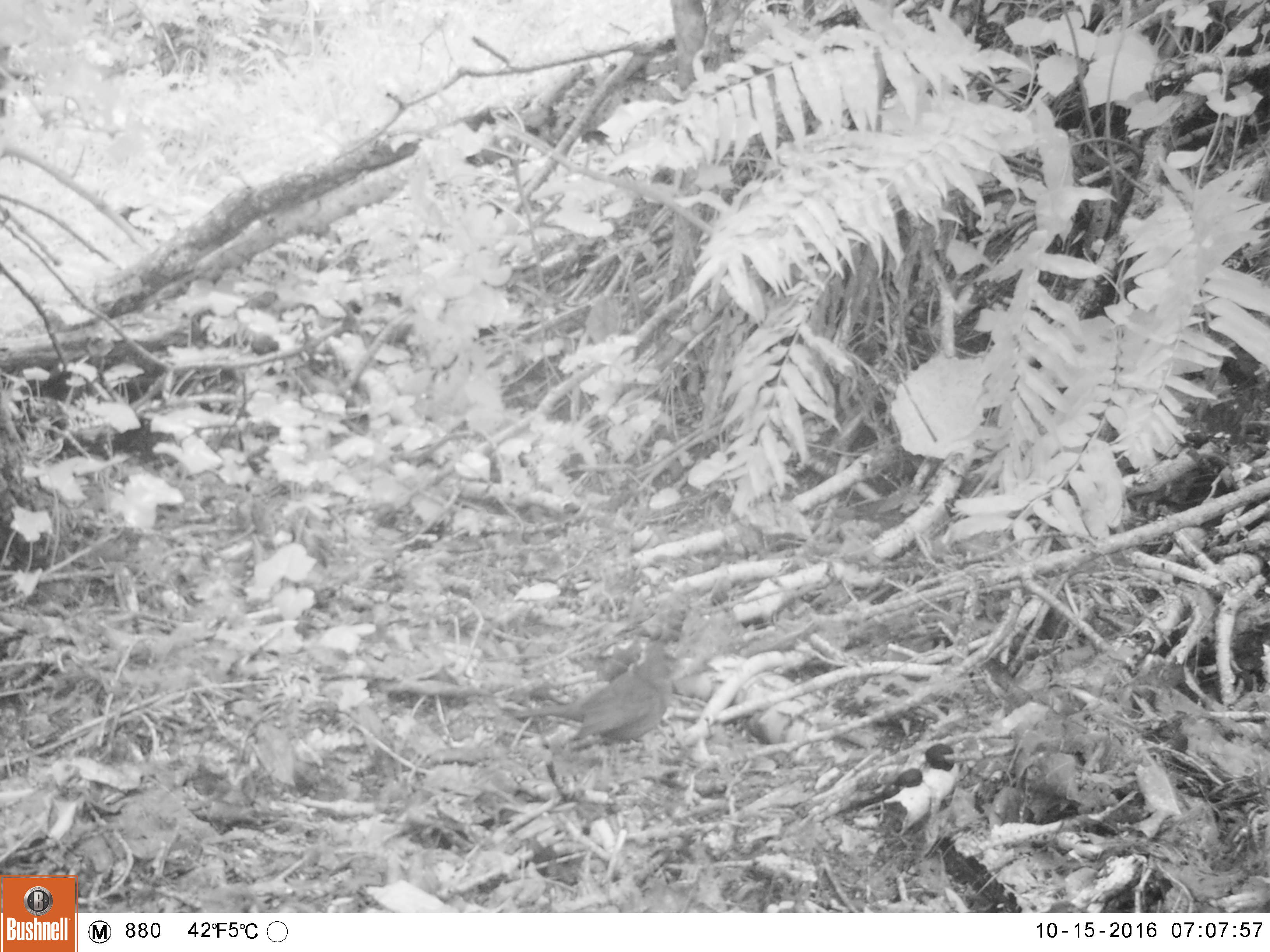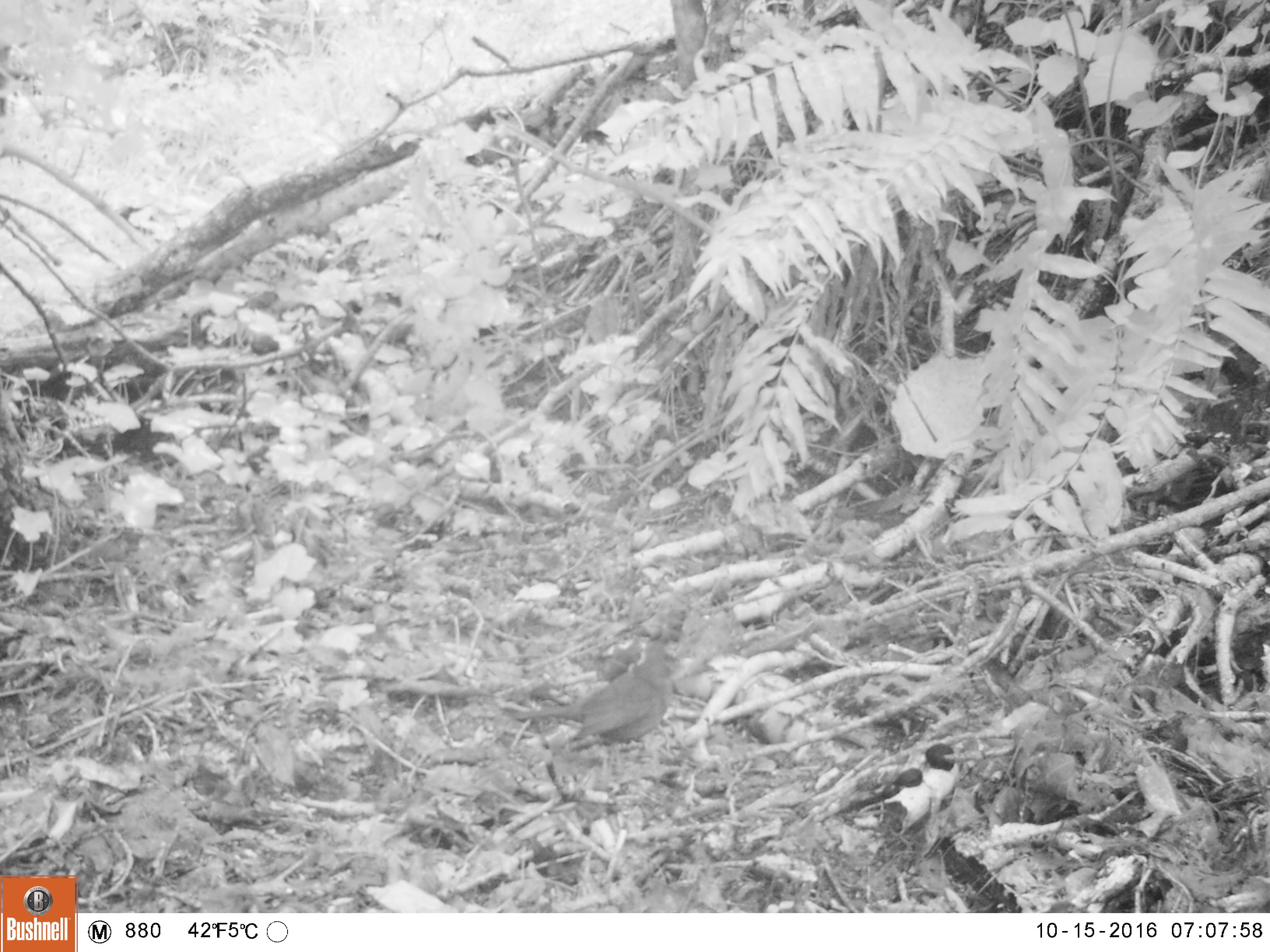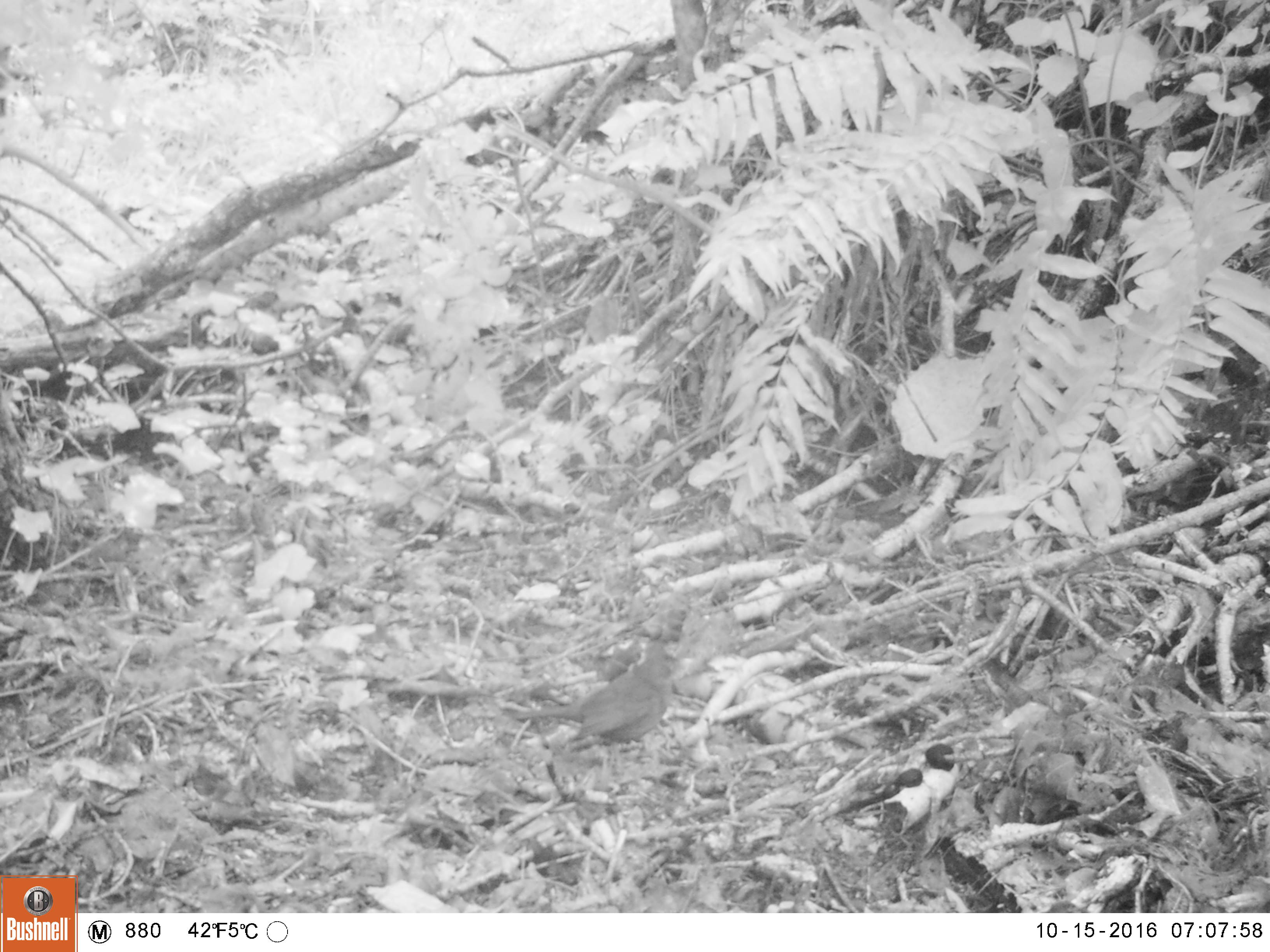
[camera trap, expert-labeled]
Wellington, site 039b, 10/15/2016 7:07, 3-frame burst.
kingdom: Animalia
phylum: Chordata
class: Aves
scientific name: Aves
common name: bird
Bird (Aves).